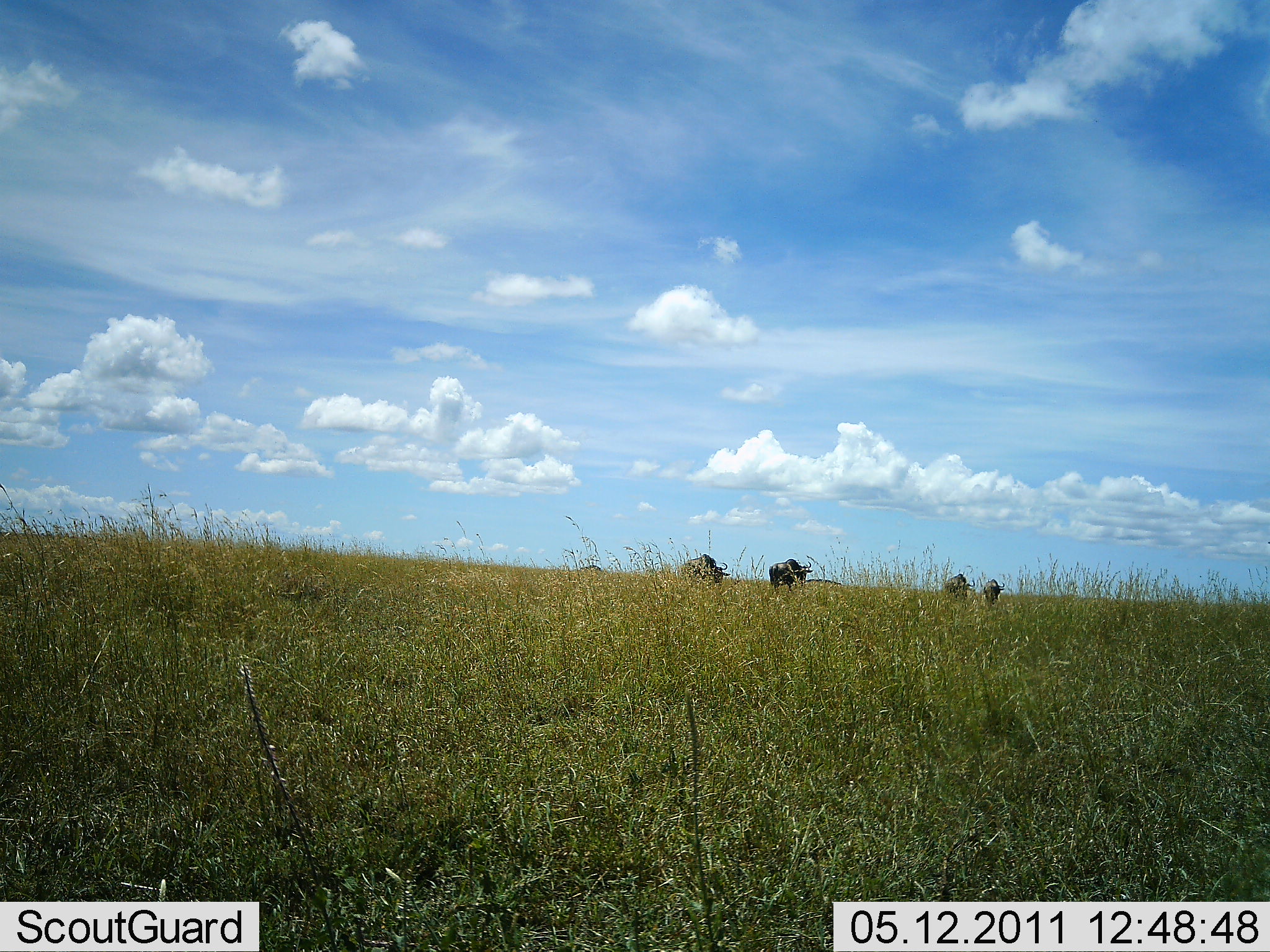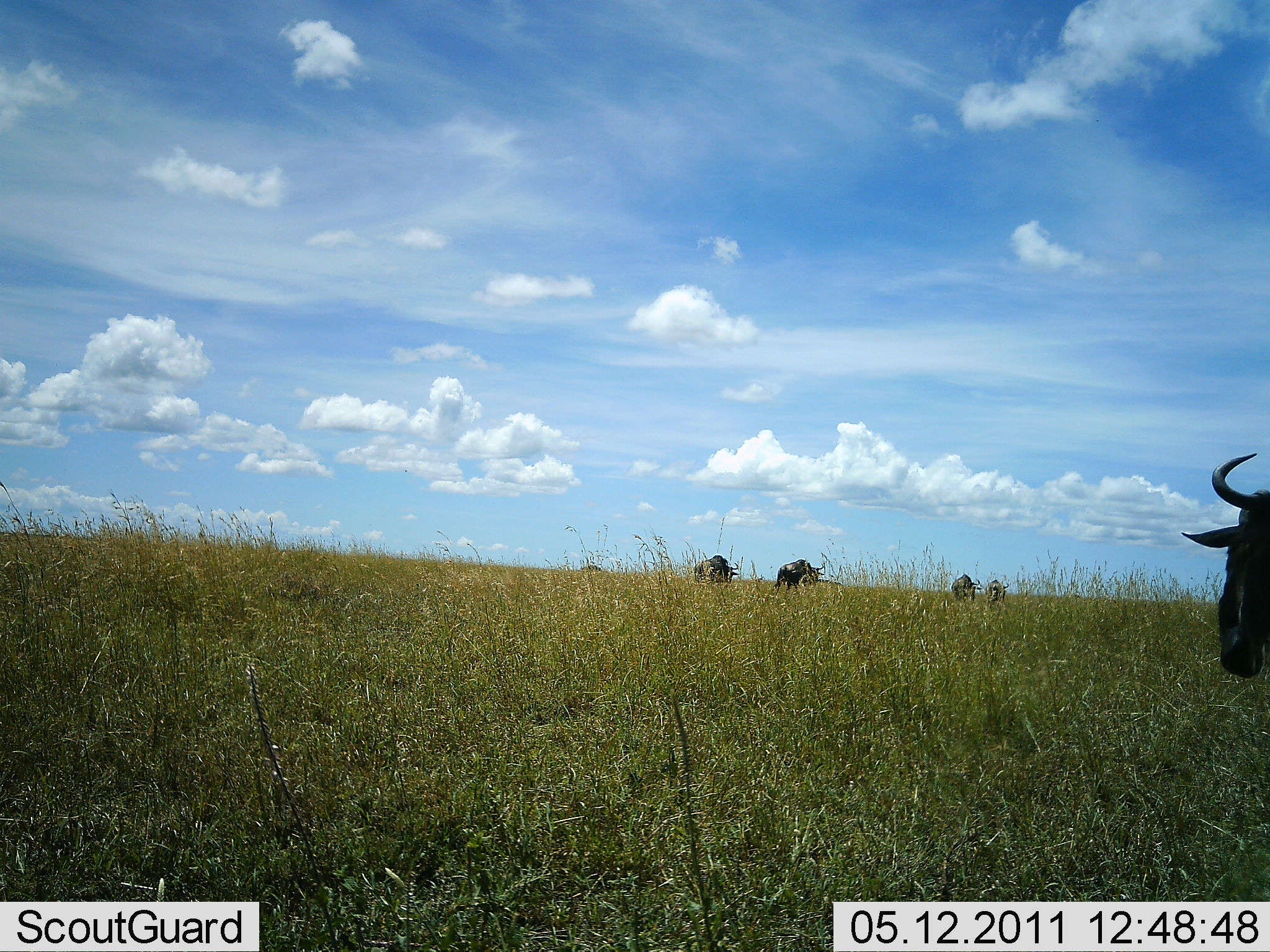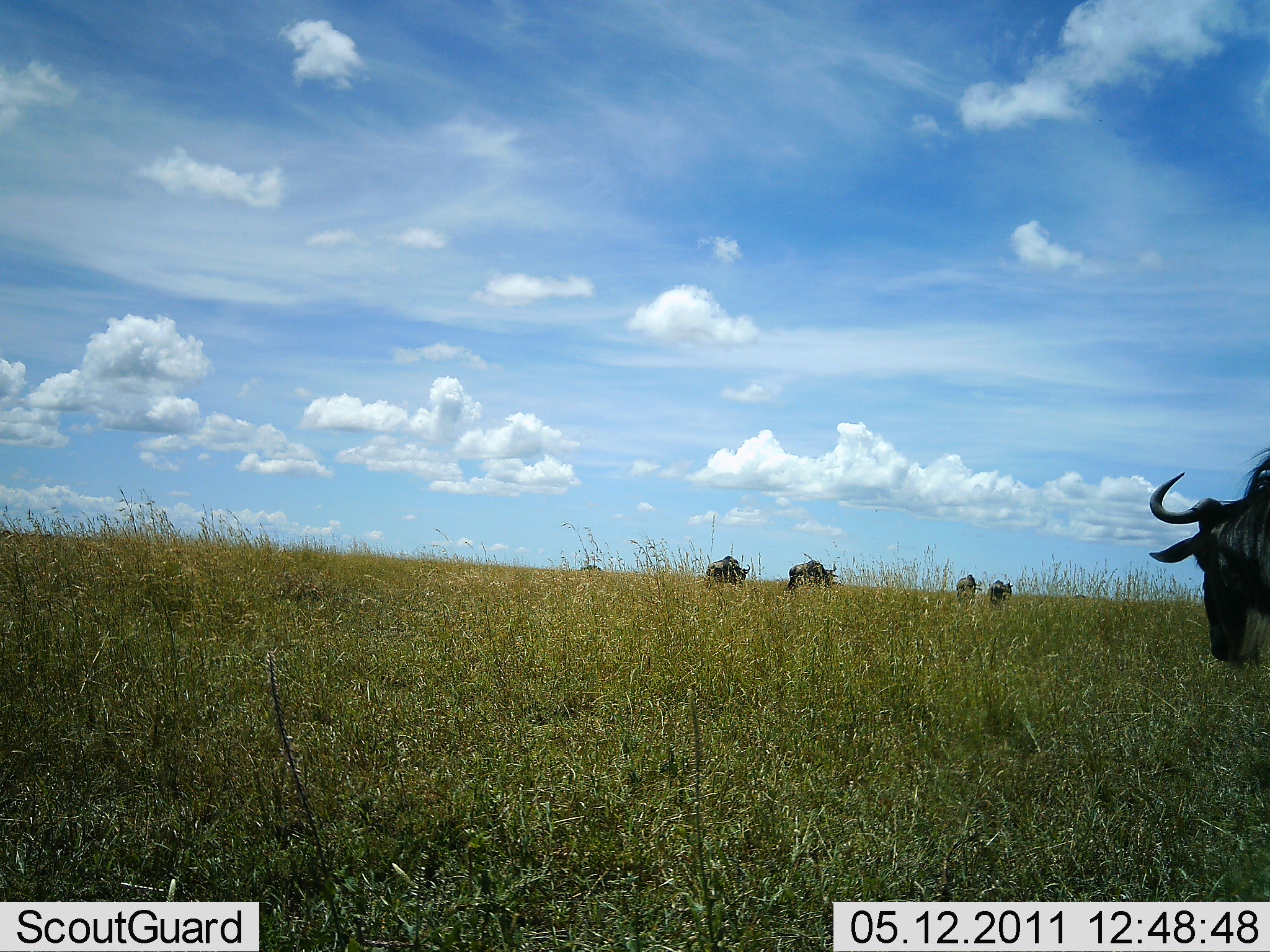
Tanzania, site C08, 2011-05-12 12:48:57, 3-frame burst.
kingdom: Animalia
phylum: Chordata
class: Mammalia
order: Artiodactyla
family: Bovidae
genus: Connochaetes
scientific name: Connochaetes taurinus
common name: blue wildebeest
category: wildebeest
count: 5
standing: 33%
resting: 0%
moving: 75%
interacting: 0%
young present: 0%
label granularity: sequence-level